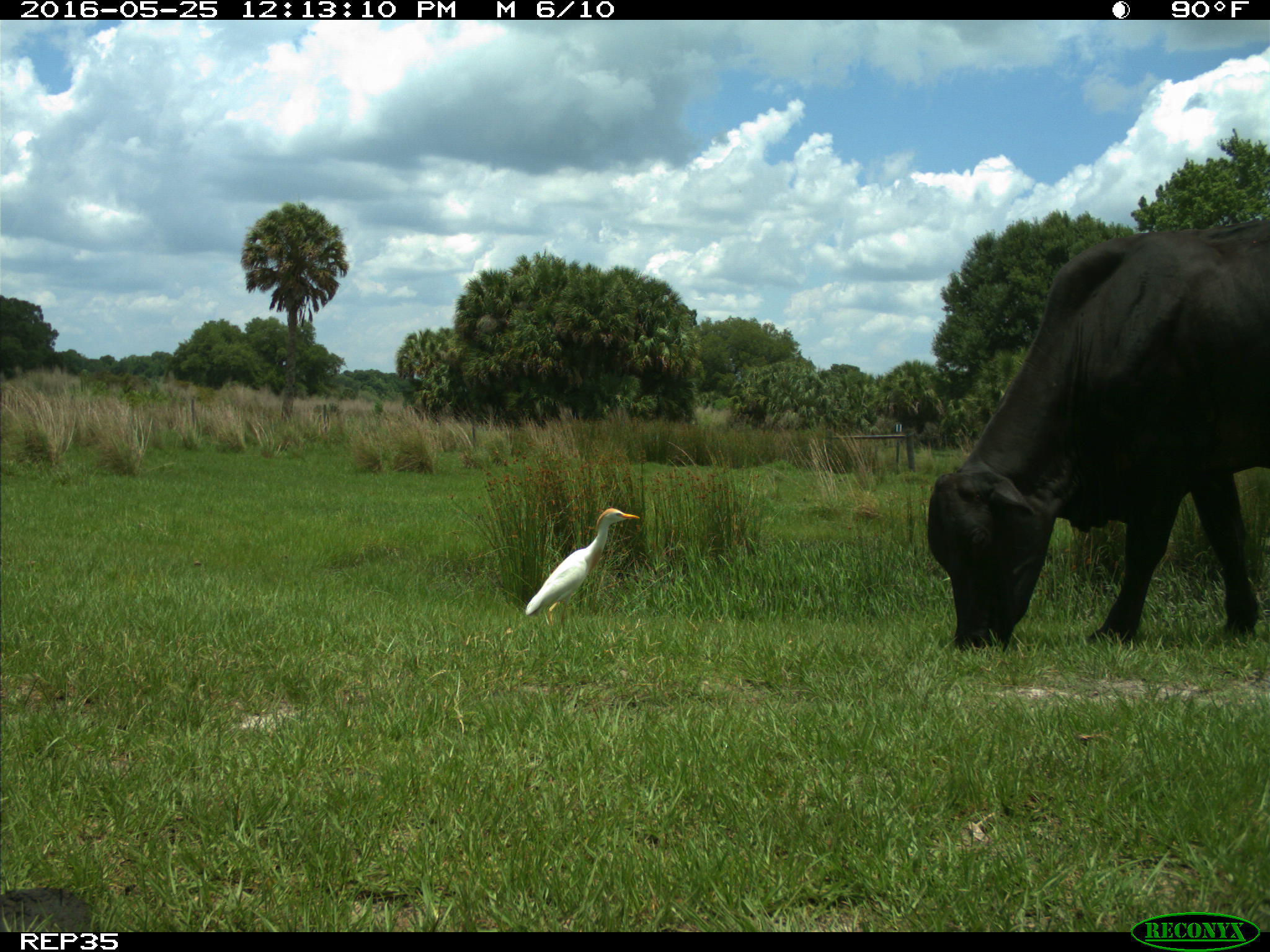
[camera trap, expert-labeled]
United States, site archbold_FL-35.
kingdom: Animalia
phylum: Chordata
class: Mammalia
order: Artiodactyla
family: Bovidae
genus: Bos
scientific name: Bos taurus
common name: domestic cow